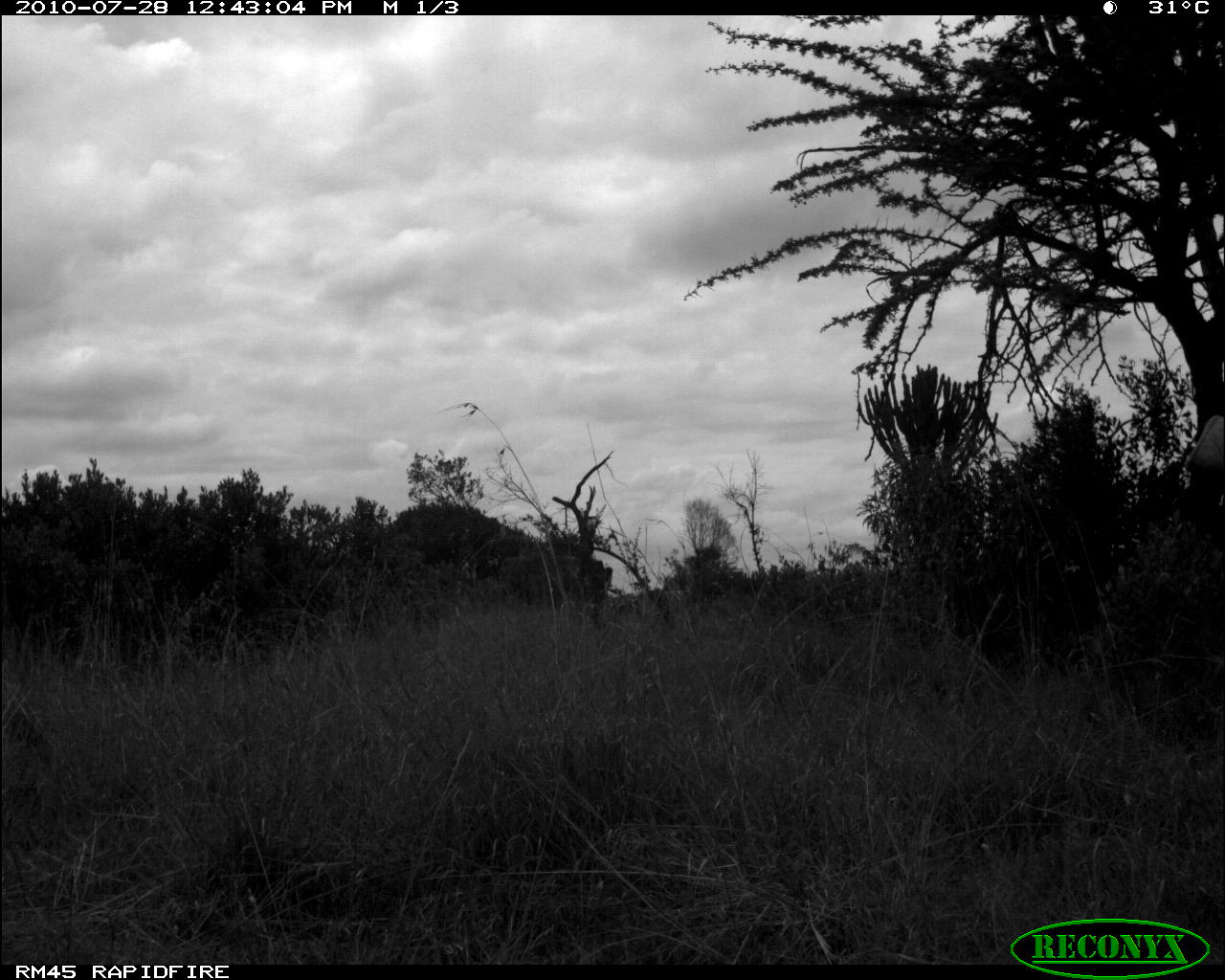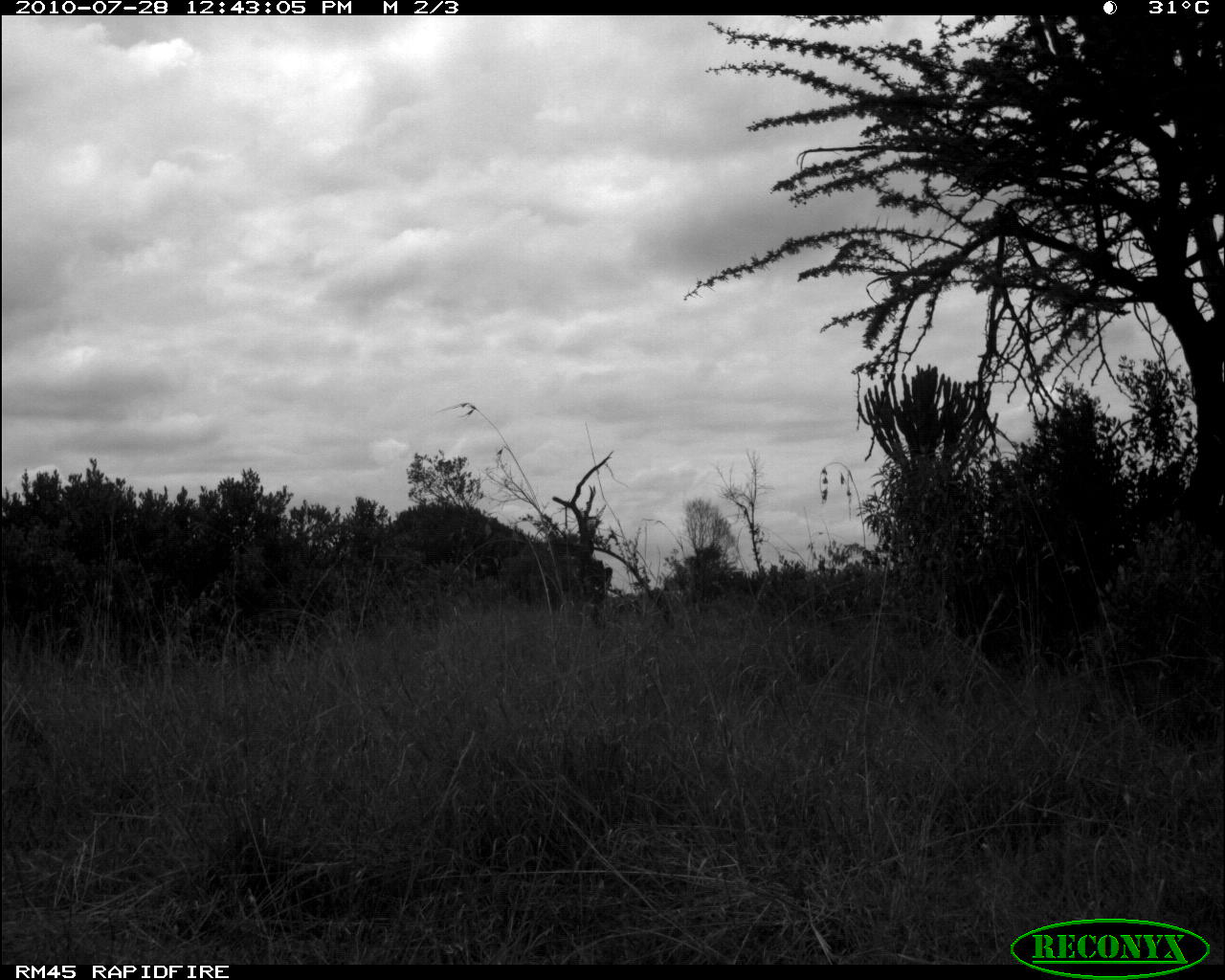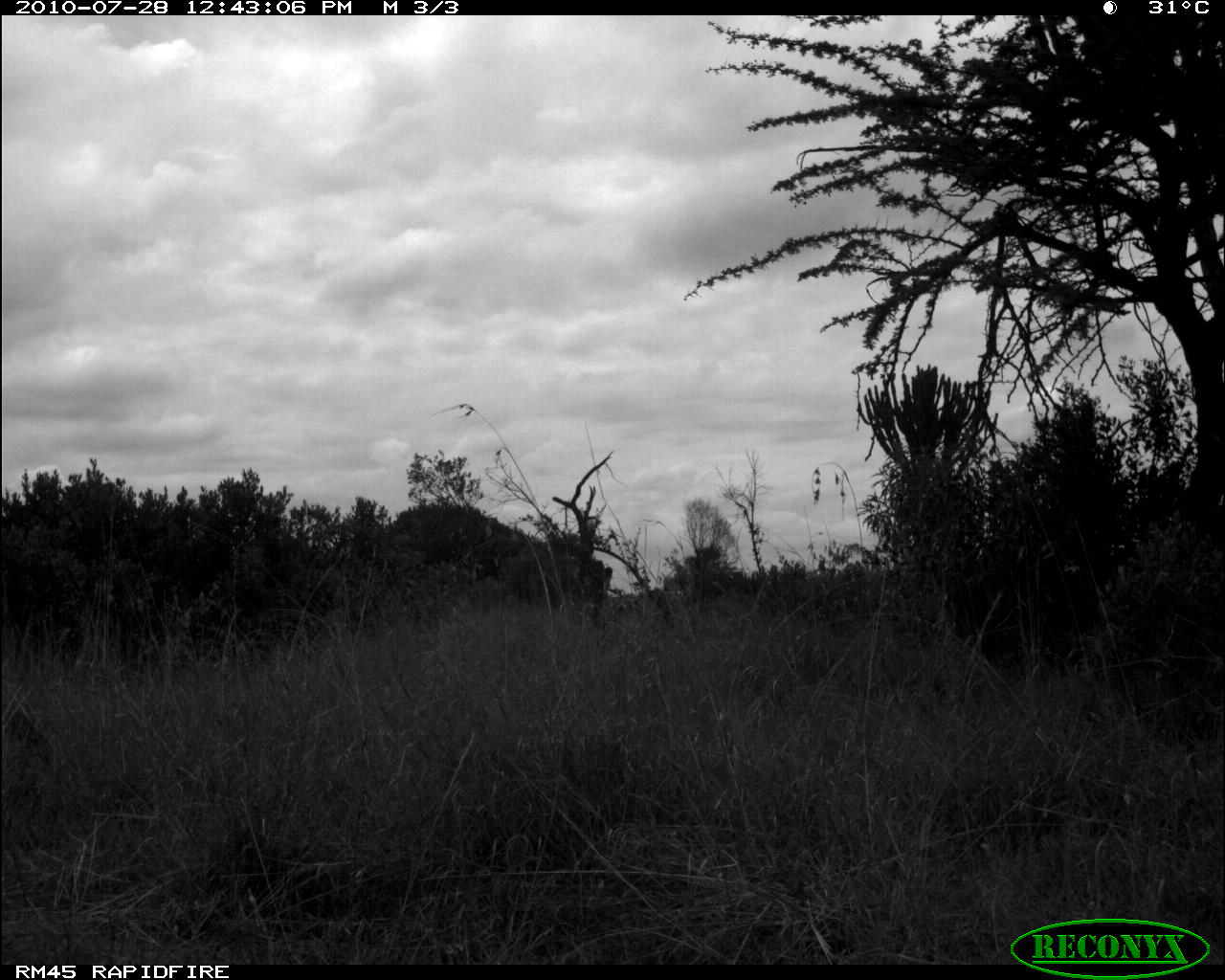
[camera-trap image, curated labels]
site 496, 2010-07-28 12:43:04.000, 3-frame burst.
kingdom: Animalia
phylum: Chordata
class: Mammalia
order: Artiodactyla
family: Bovidae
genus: Tragelaphus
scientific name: Tragelaphus oryx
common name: eland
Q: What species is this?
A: Tragelaphus oryx (eland).